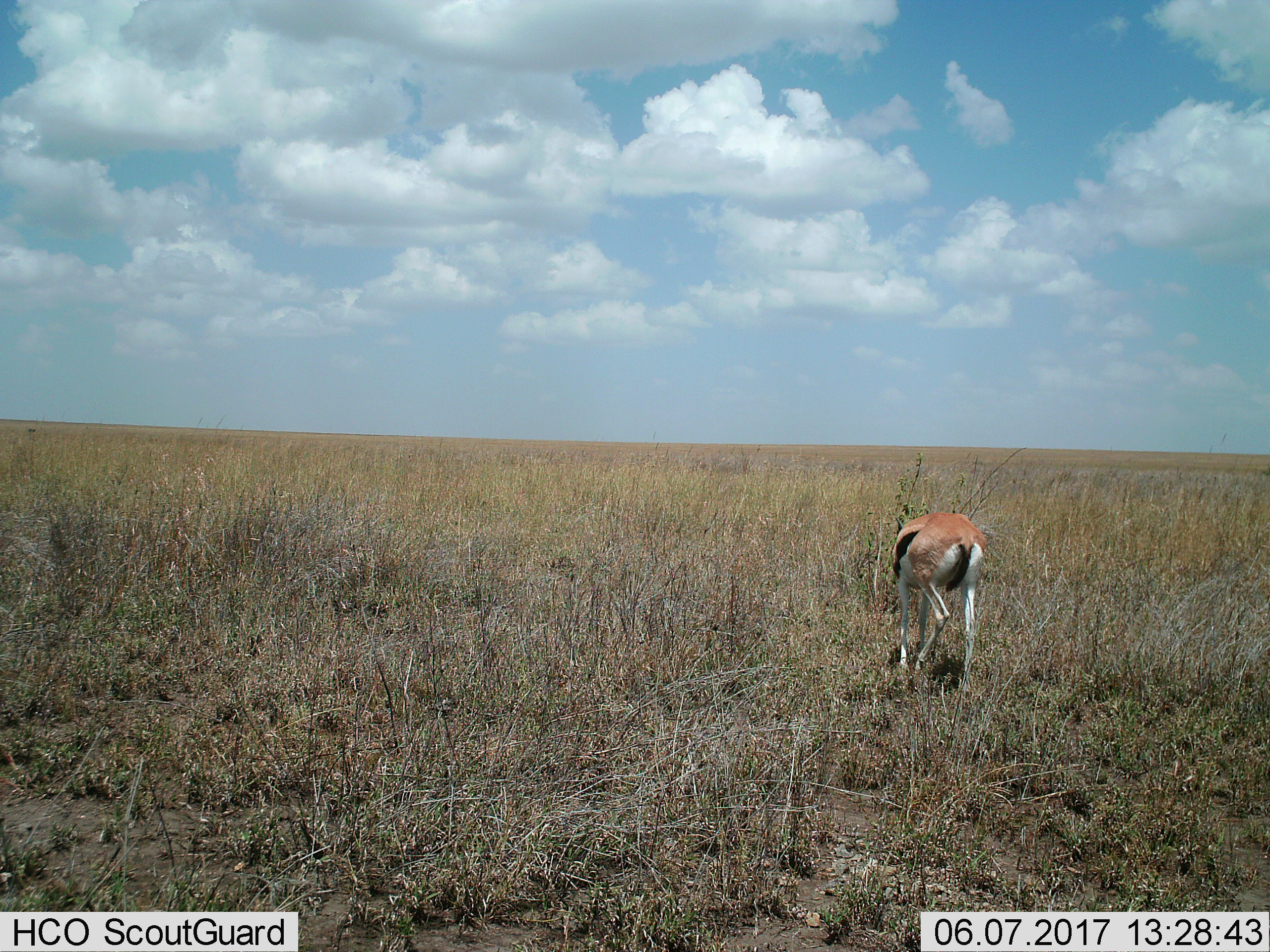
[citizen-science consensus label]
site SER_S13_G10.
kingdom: Animalia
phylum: Chordata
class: Mammalia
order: Artiodactyla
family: Bovidae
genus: Eudorcas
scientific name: Eudorcas thomsonii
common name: thomson's gazelle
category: gazellethomsons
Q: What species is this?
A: Gazellethomsons (thomson's gazelle) (Eudorcas thomsonii).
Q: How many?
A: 1.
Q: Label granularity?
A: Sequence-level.